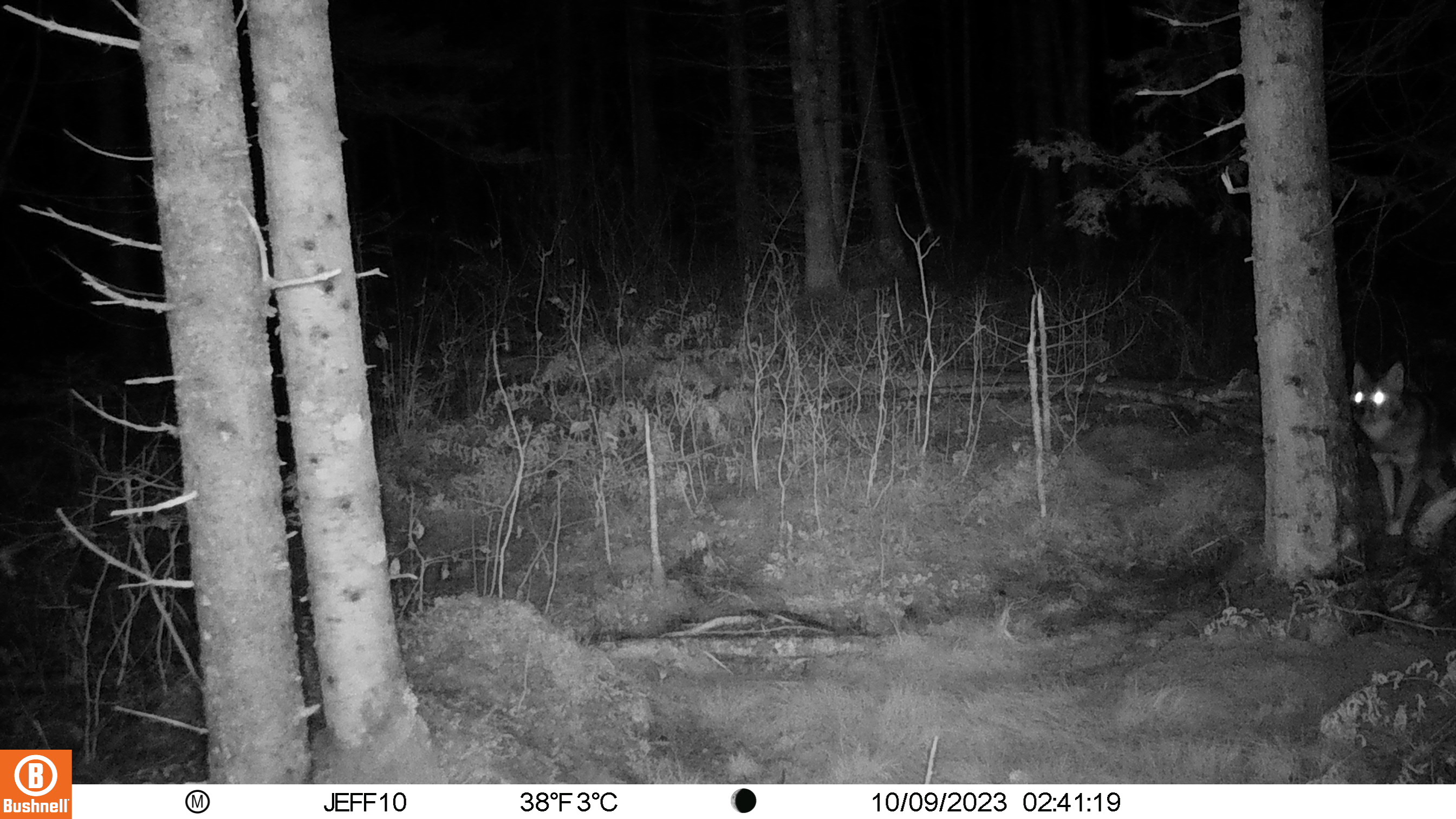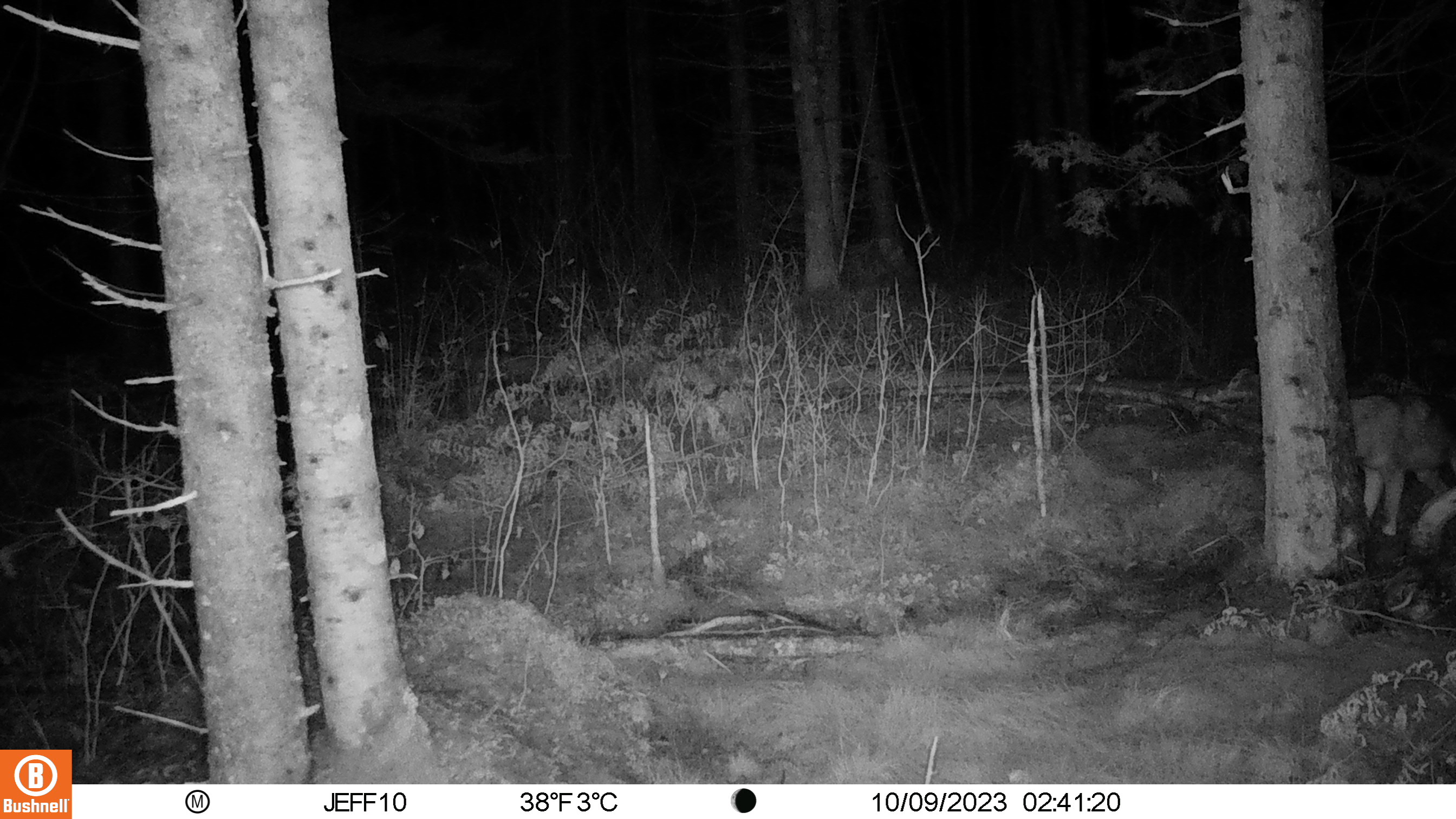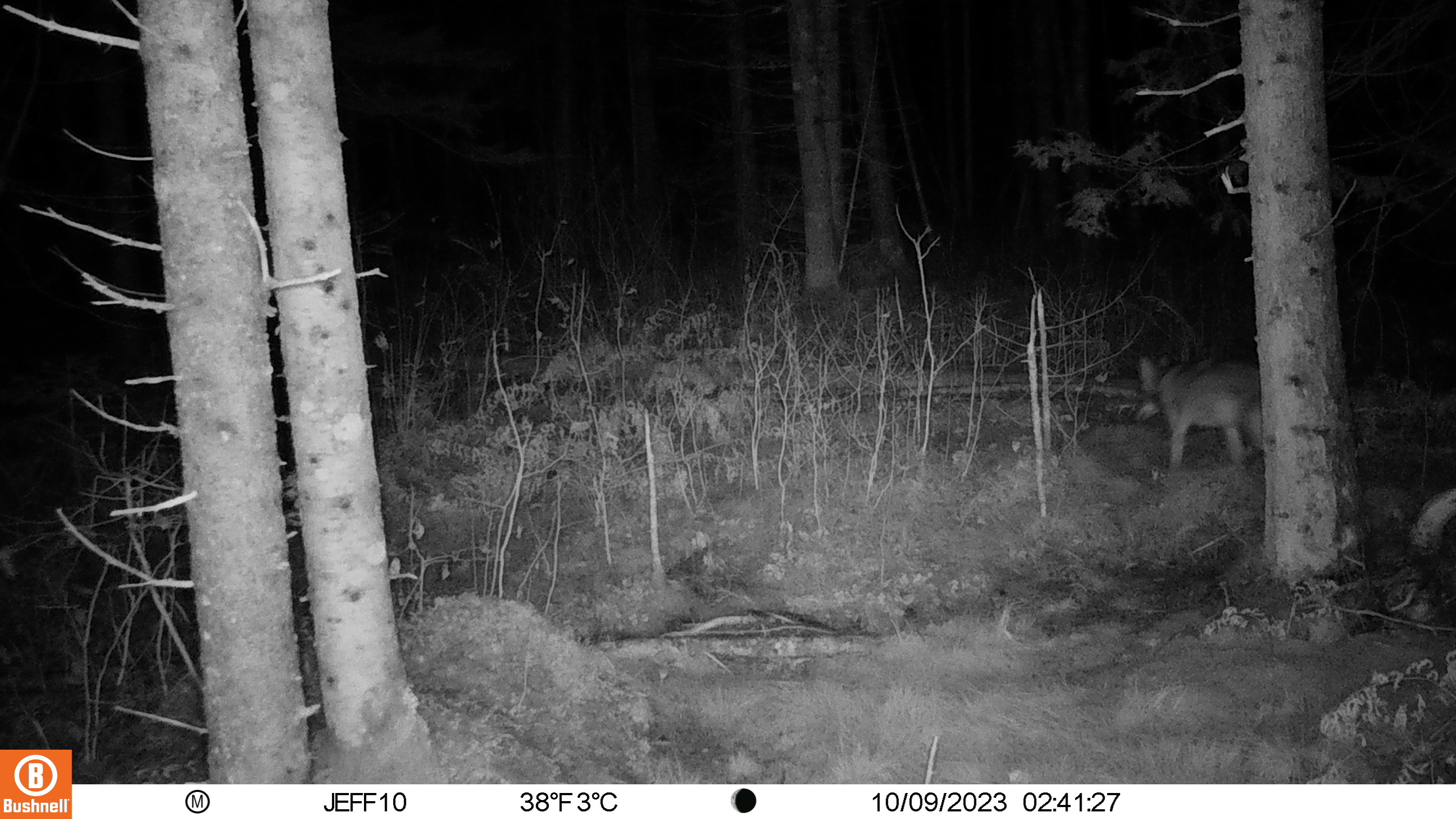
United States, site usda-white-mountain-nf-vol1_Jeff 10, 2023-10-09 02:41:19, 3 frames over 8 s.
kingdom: Animalia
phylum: Chordata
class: Mammalia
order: Carnivora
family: Canidae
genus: Canis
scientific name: Canis latrans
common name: coyote